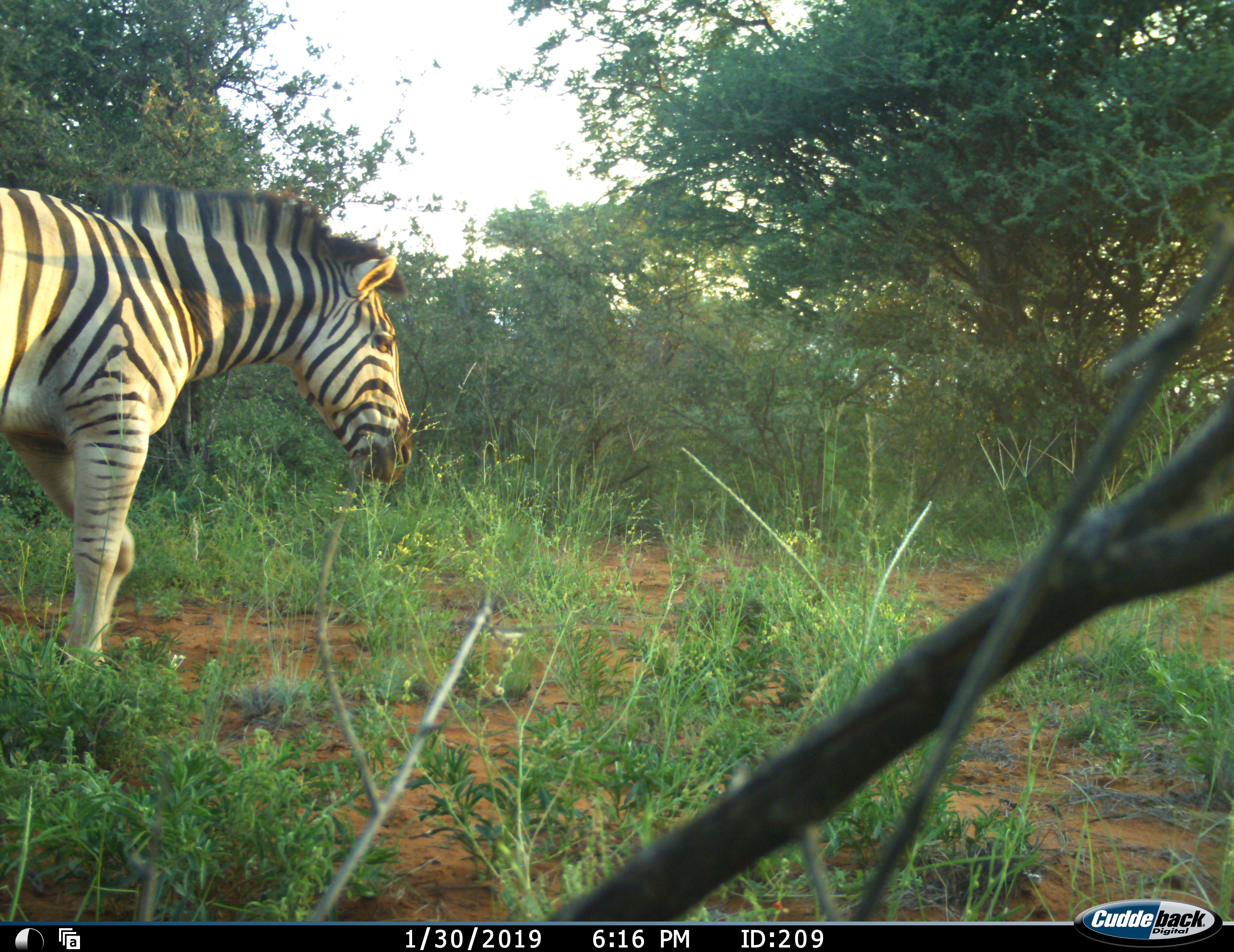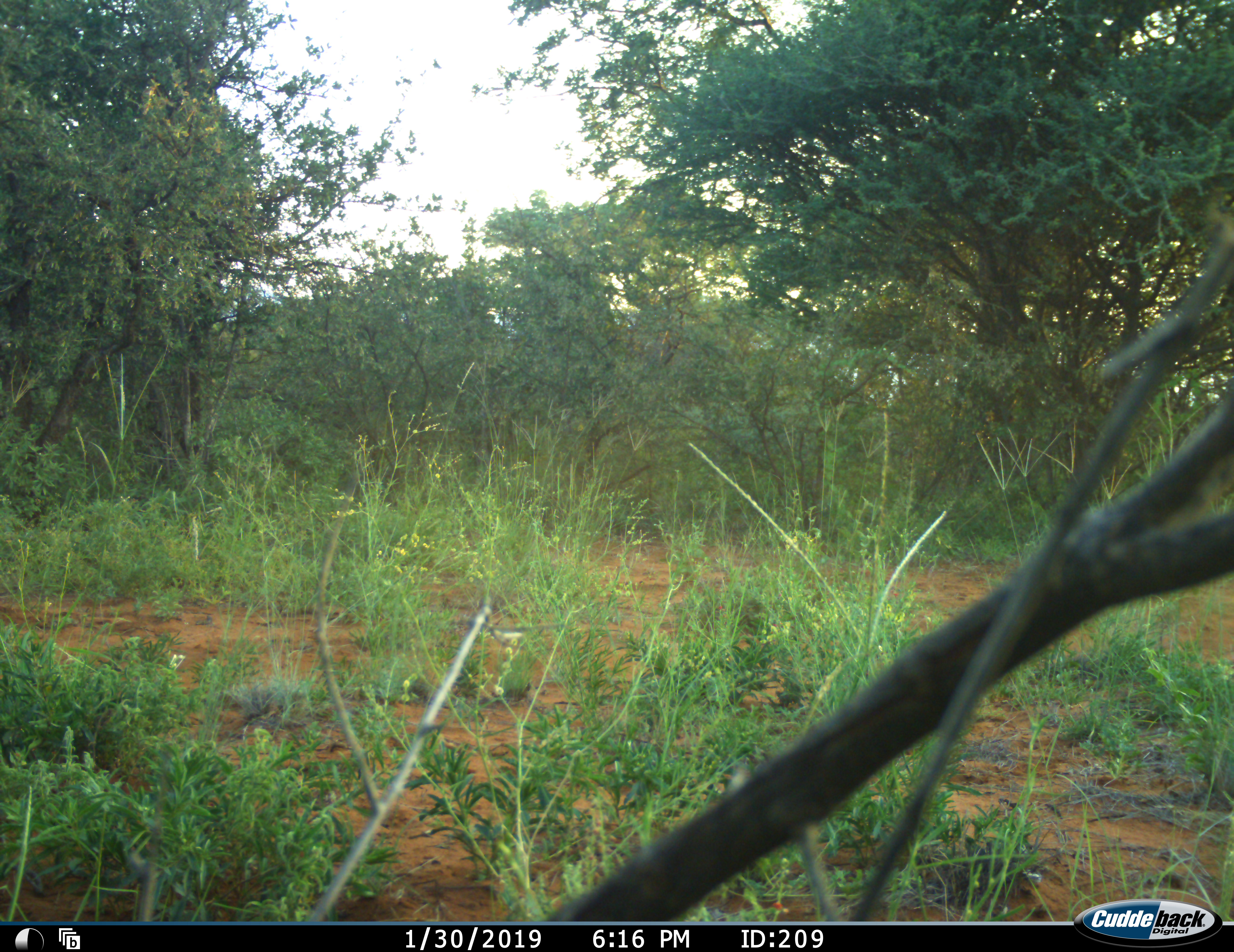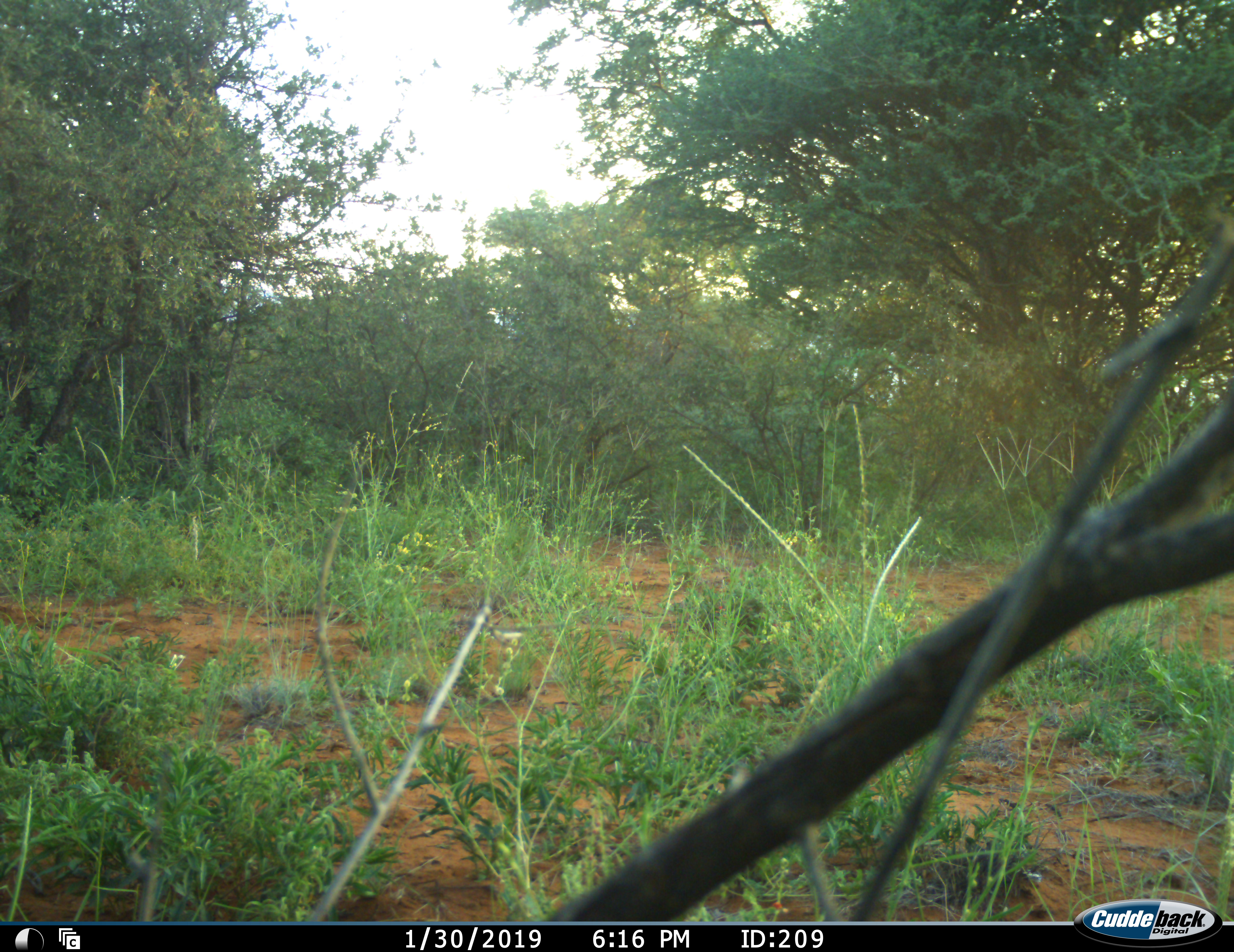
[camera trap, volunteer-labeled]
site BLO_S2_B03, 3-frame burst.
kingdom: Animalia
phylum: Chordata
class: Mammalia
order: Perissodactyla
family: Equidae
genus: Equus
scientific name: Equus quagga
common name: plains zebra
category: zebraplains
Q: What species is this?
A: Zebraplains (plains zebra) (Equus quagga).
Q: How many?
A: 1.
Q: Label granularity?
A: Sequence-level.